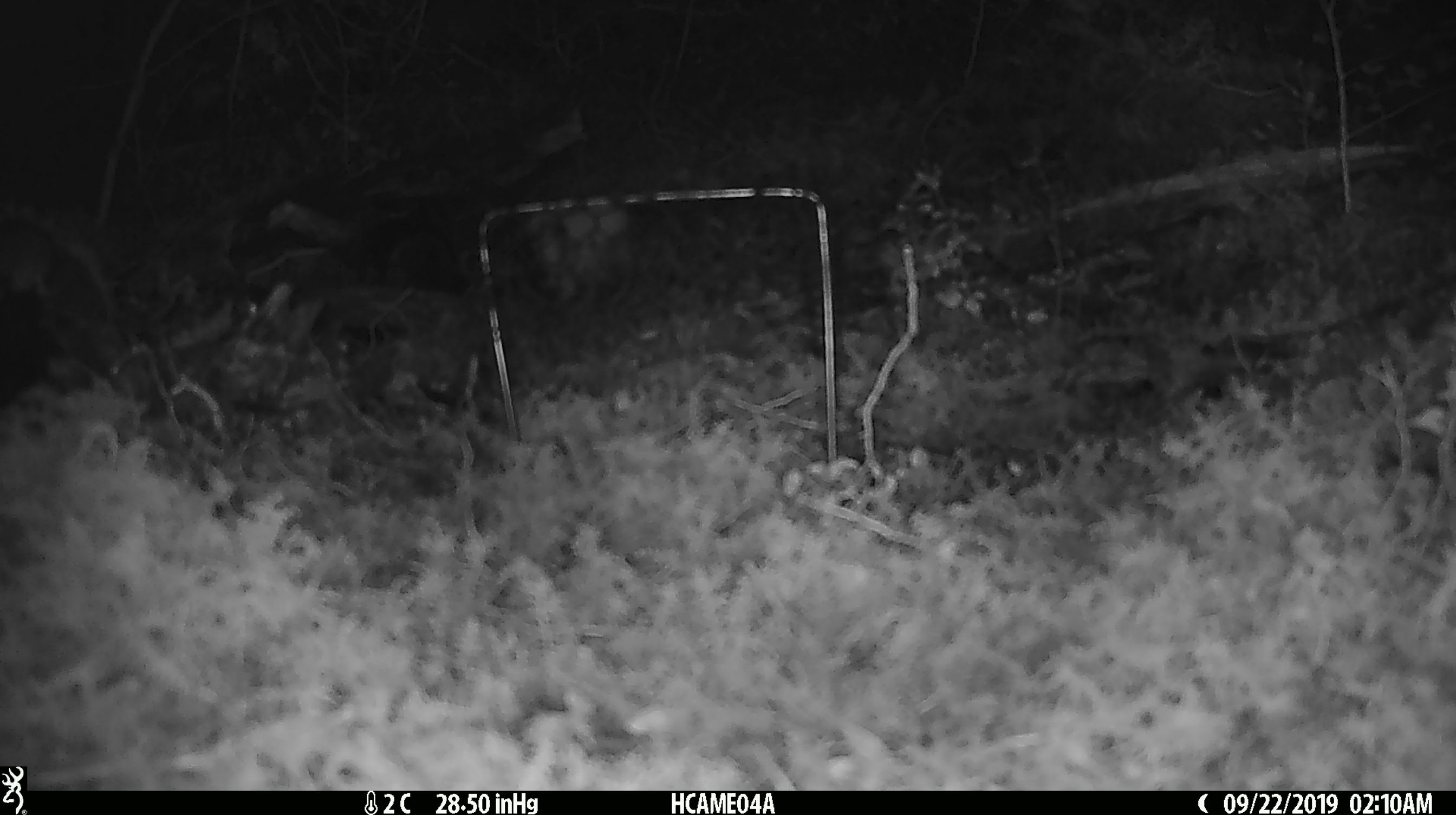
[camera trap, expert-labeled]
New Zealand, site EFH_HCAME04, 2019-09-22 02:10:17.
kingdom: Animalia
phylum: Chordata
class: Mammalia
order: Rodentia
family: Muridae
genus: Mus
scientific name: Mus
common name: mouse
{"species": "mouse (Mus)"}